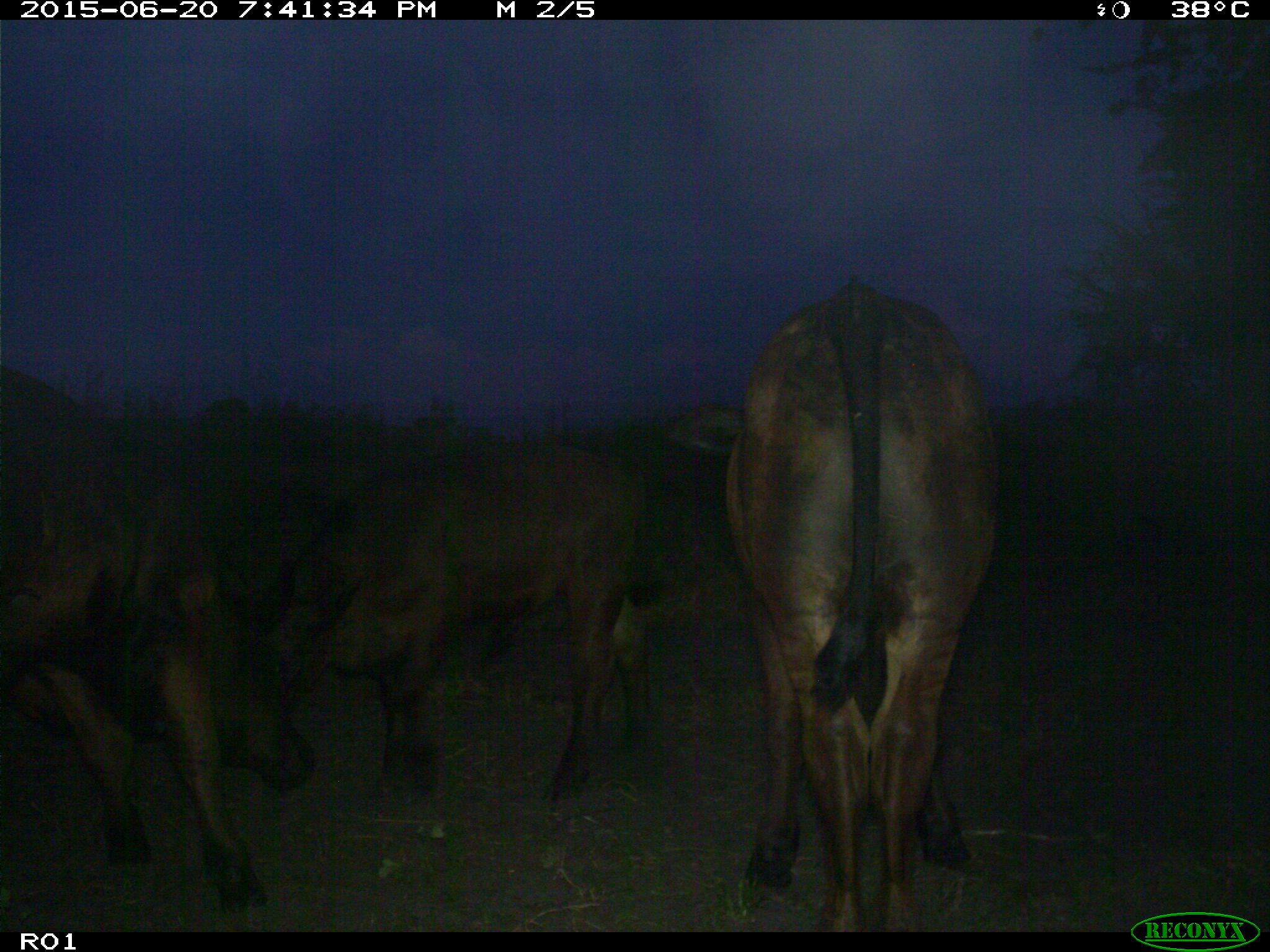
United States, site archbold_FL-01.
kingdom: Animalia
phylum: Chordata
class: Mammalia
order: Artiodactyla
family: Bovidae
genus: Bos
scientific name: Bos taurus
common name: domestic cow